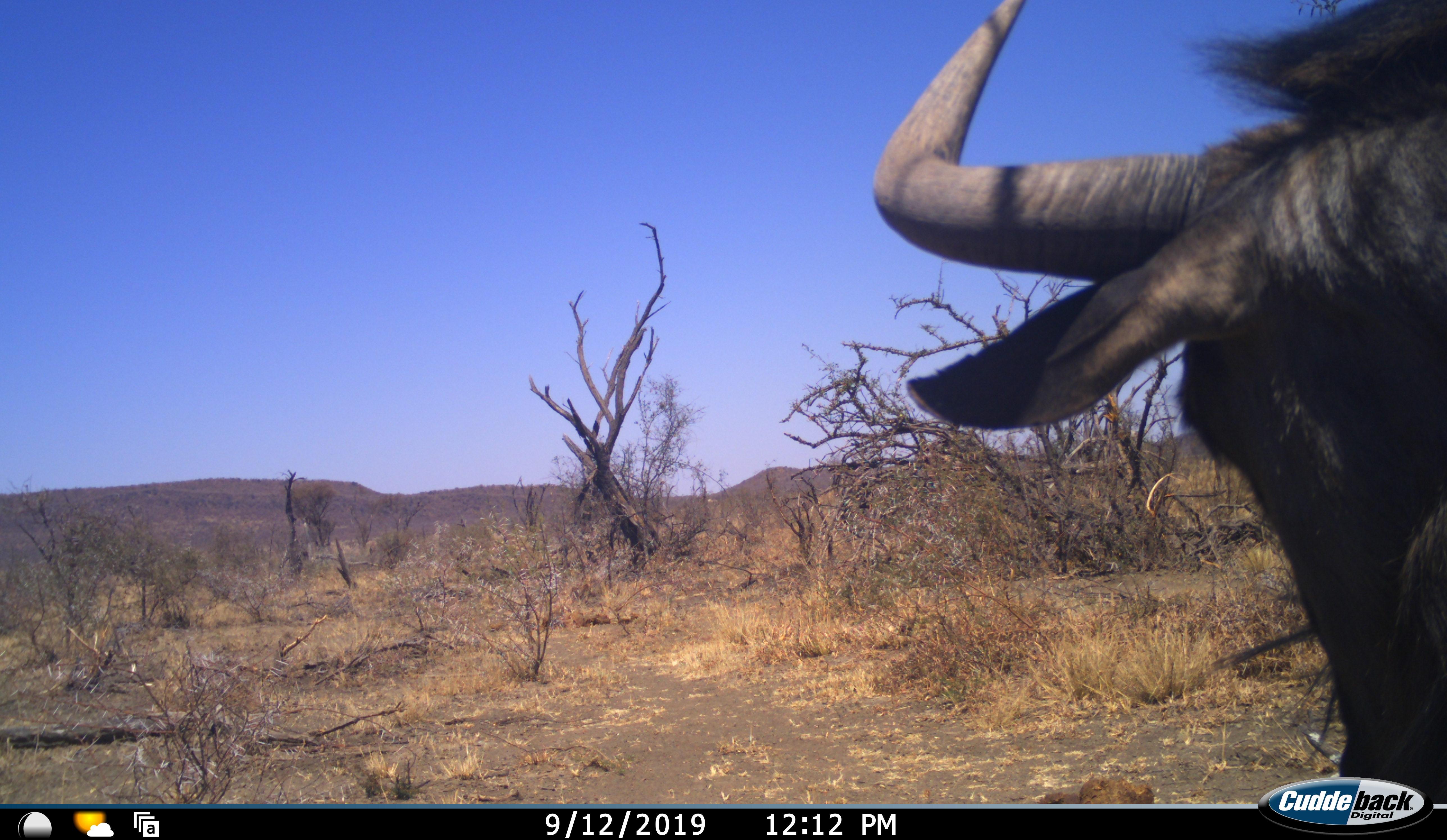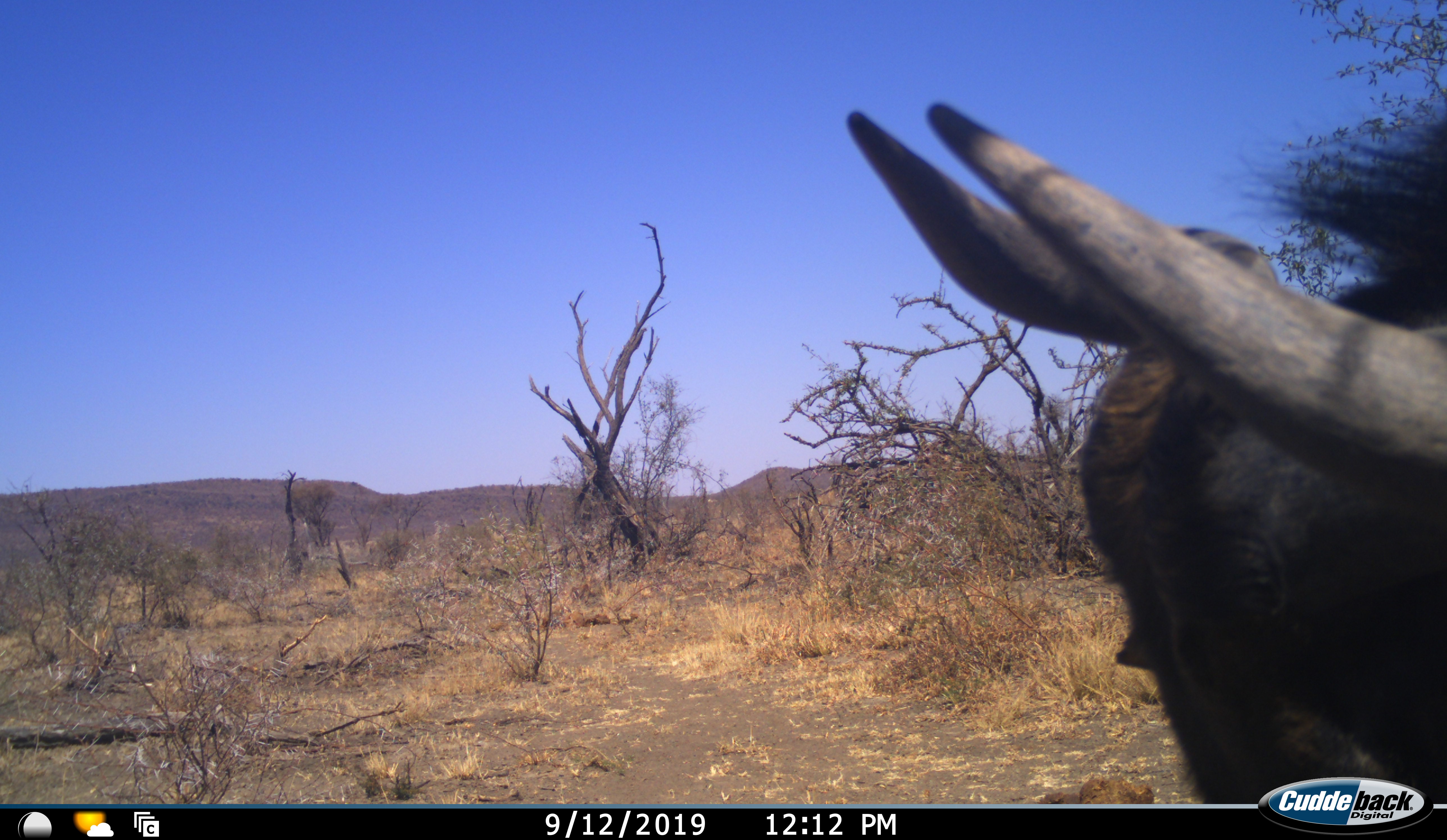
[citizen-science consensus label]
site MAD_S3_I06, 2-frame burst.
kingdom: Animalia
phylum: Chordata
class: Mammalia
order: Artiodactyla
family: Bovidae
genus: Syncerus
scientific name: Syncerus caffer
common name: african buffalo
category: buffalo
Buffalo (african buffalo) (Syncerus caffer), count 1. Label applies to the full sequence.